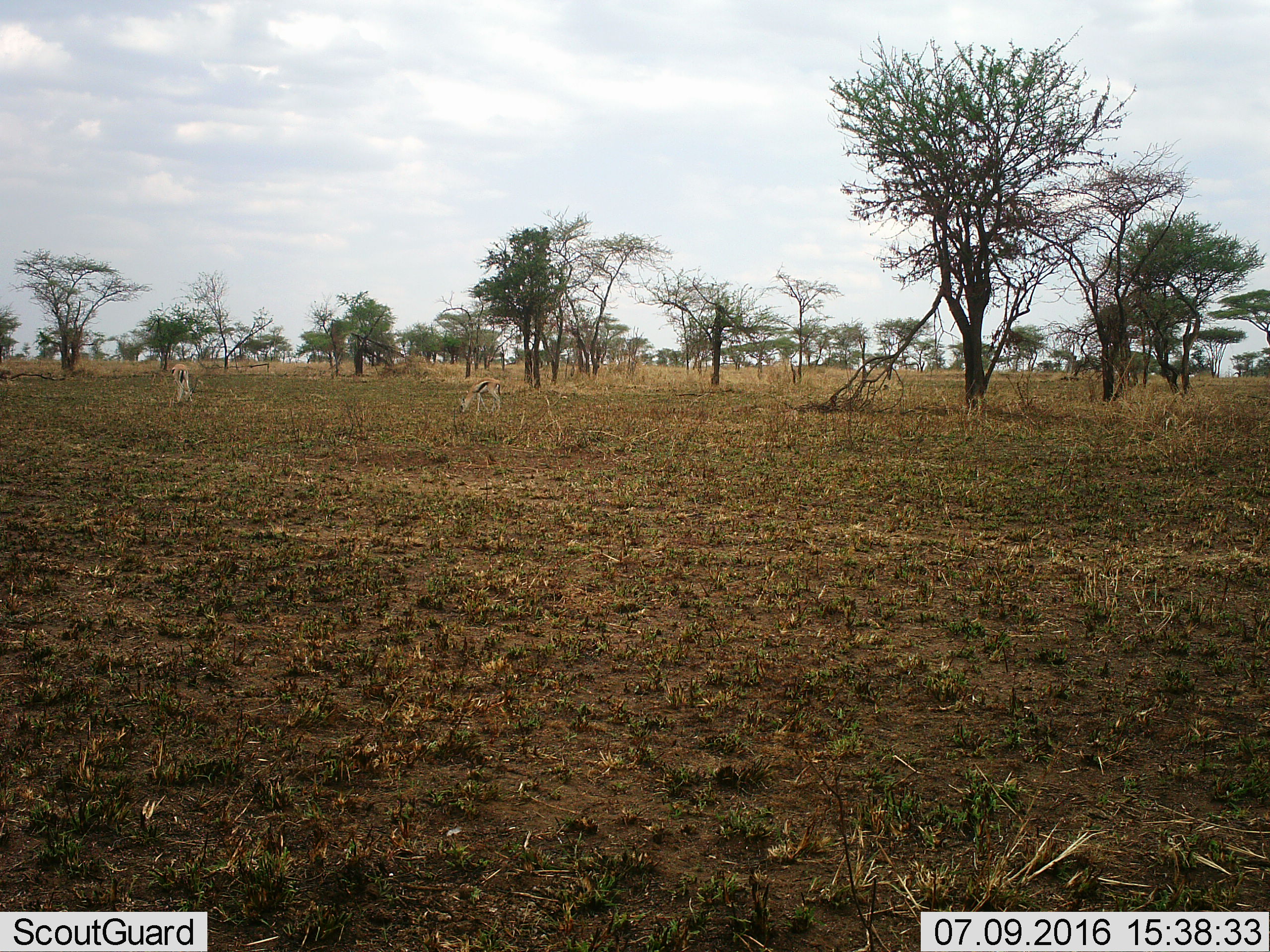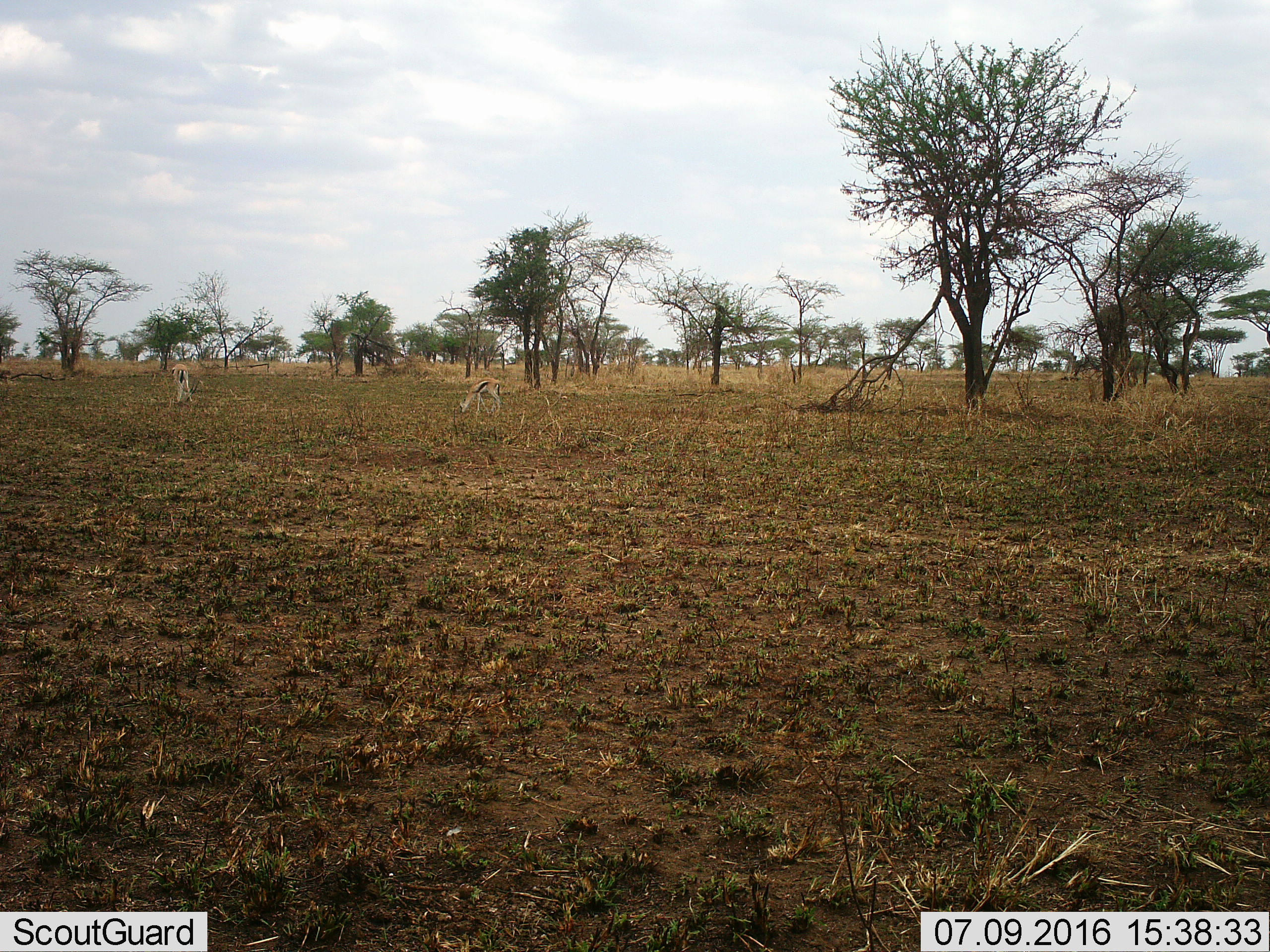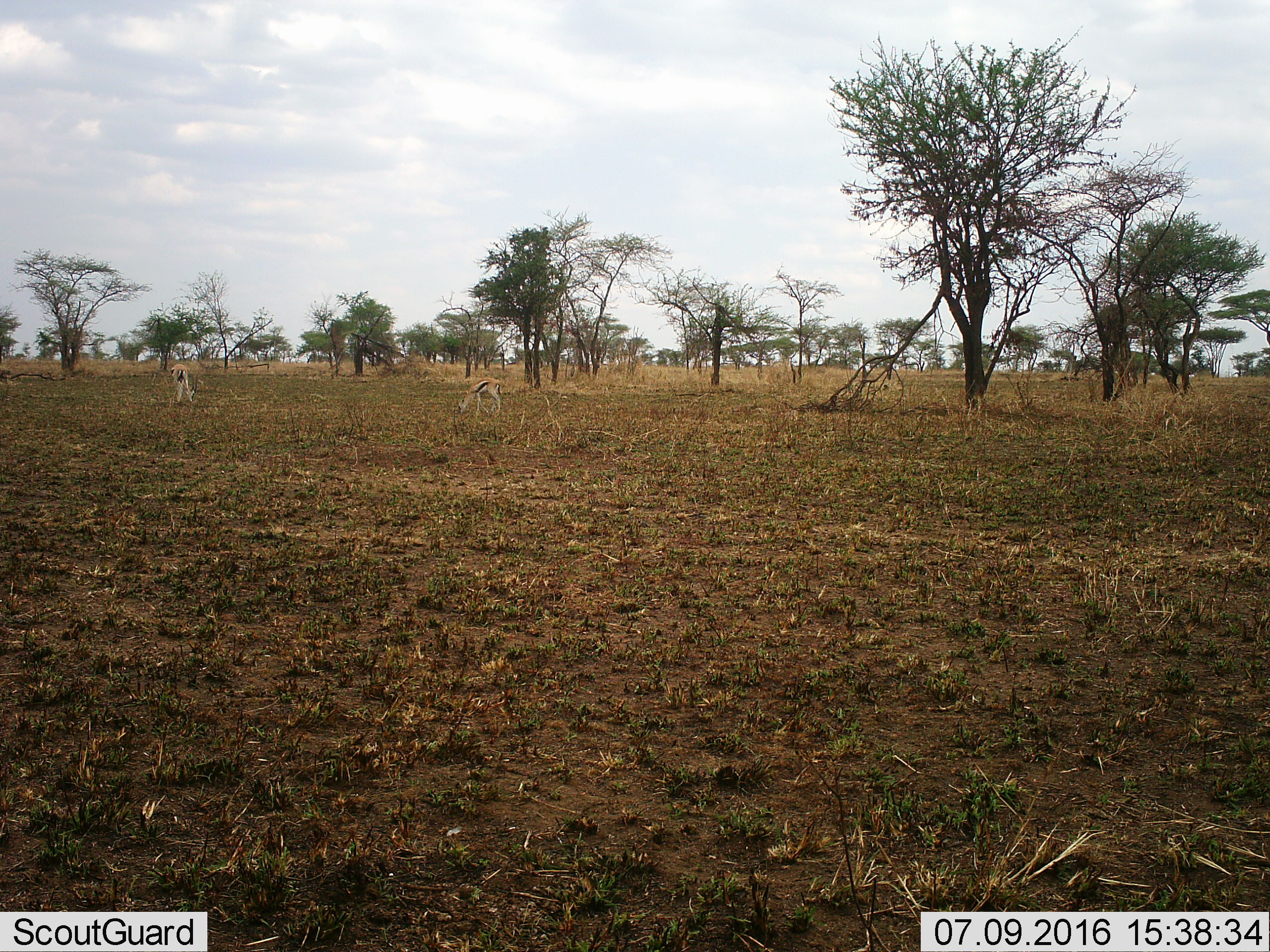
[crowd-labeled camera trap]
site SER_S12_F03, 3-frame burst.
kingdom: Animalia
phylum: Chordata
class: Mammalia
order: Artiodactyla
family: Bovidae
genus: Eudorcas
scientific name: Eudorcas thomsonii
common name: thomson's gazelle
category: gazellethomsons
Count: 2.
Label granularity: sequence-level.